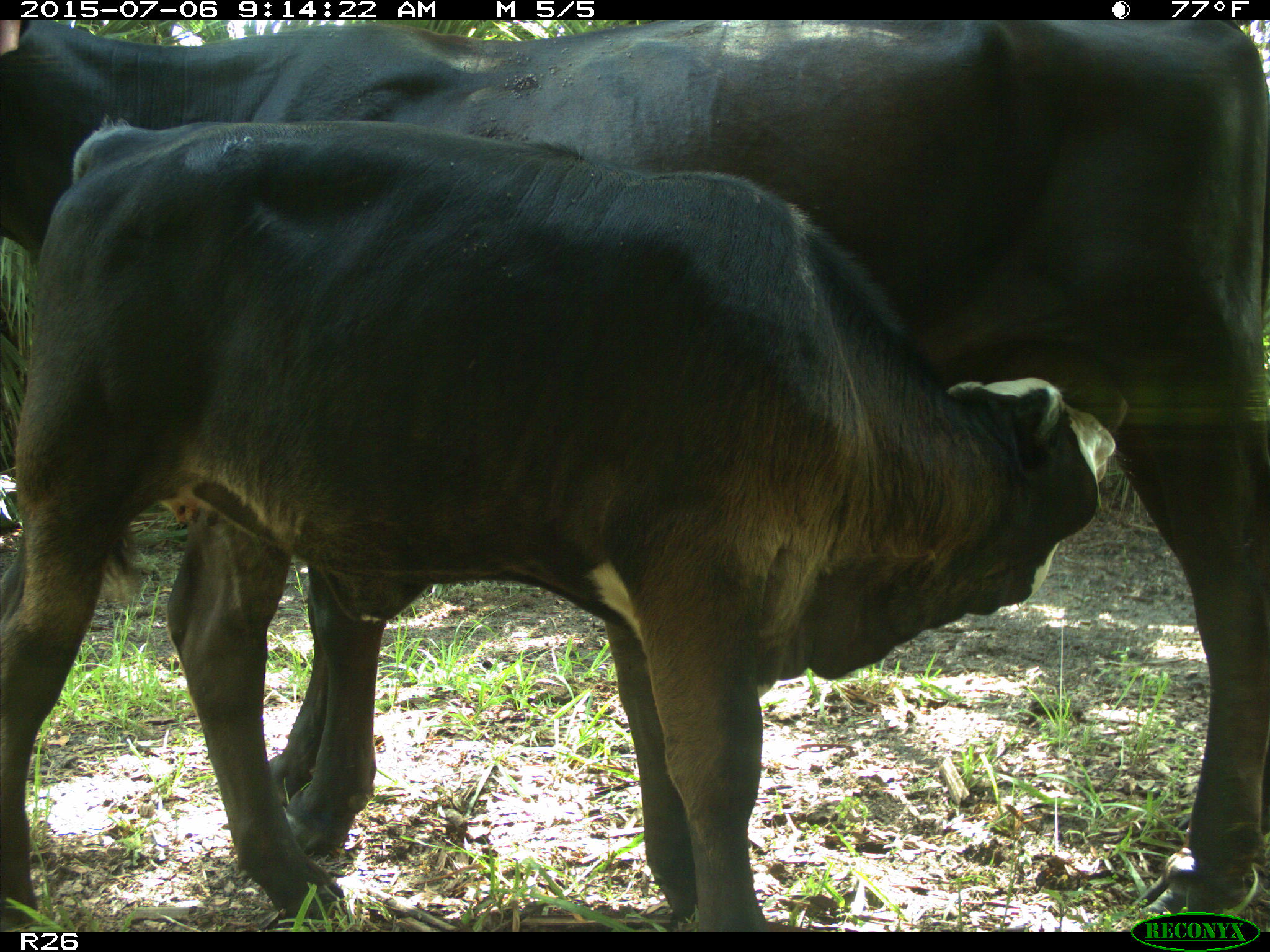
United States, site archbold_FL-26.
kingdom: Animalia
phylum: Chordata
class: Mammalia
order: Artiodactyla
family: Bovidae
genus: Bos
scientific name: Bos taurus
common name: domestic cow